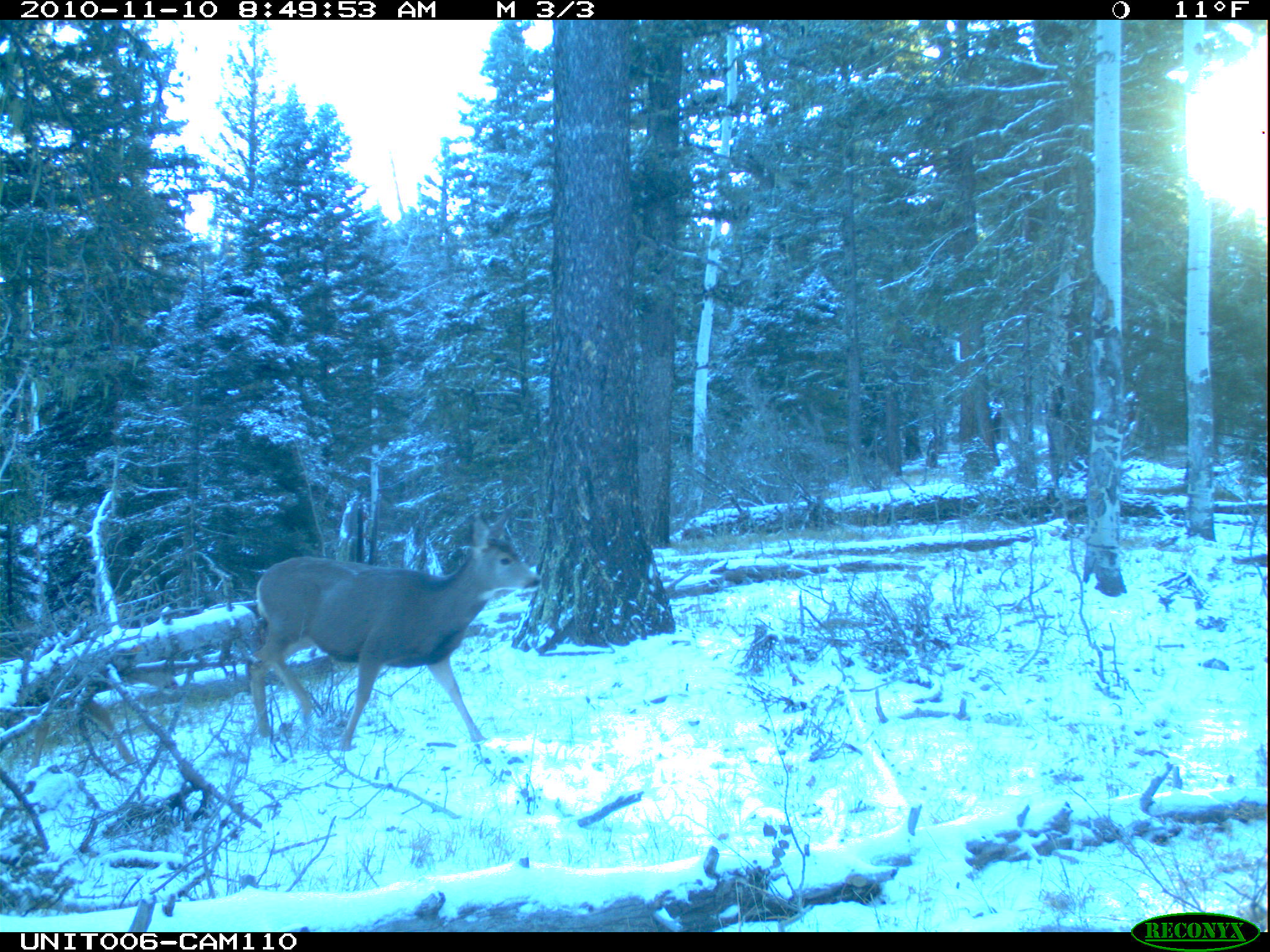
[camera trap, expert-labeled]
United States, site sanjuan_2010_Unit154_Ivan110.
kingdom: Animalia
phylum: Chordata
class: Mammalia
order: Artiodactyla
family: Cervidae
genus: Odocoileus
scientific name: Odocoileus hemionus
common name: mule deer